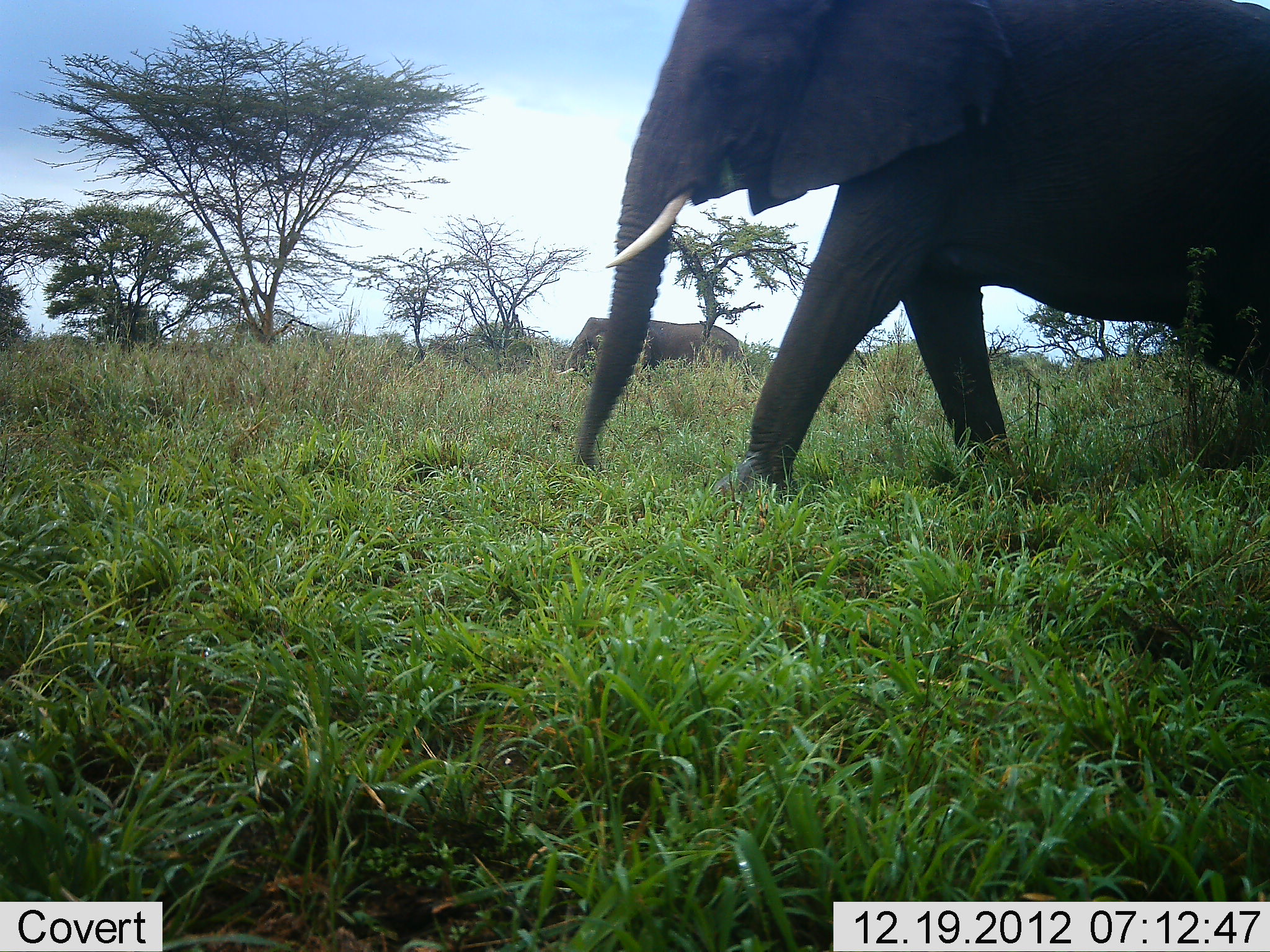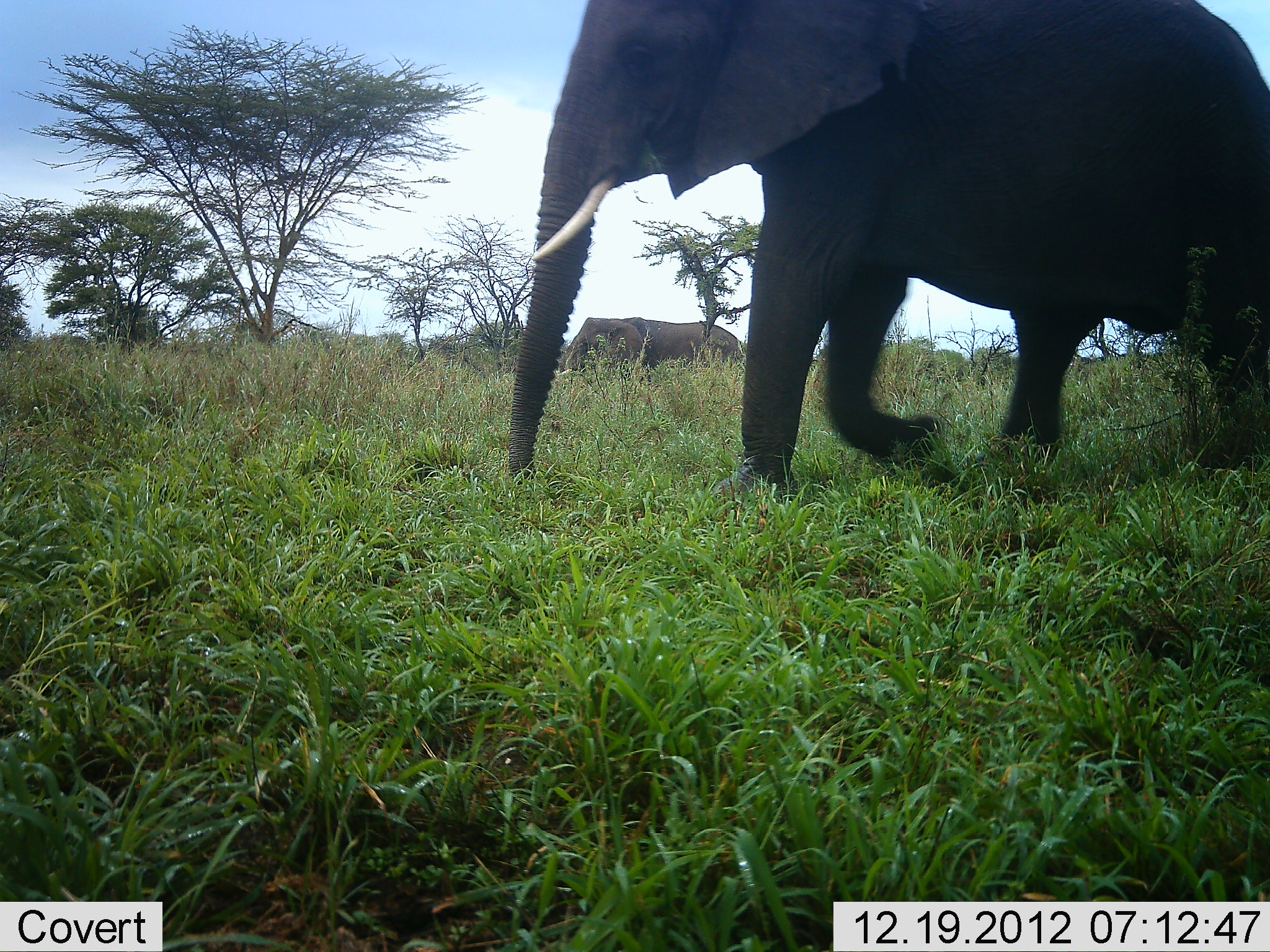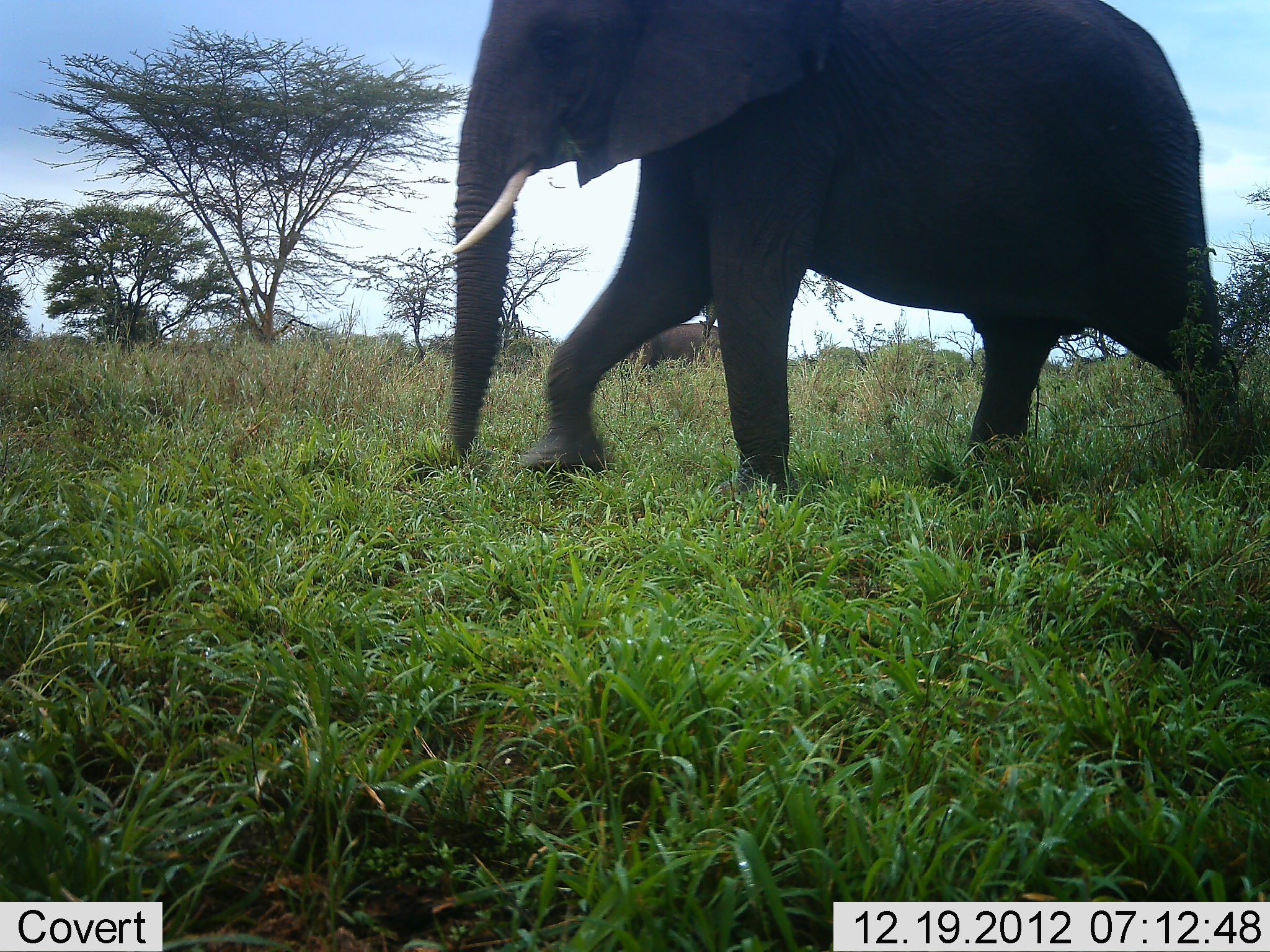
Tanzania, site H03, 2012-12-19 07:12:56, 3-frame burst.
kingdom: Animalia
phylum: Chordata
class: Mammalia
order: Proboscidea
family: Elephantidae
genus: Loxodonta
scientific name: Loxodonta africana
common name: african bush elephant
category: elephant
Elephant (african bush elephant) (Loxodonta africana), count 2. Behavior (volunteer vote fractions): standing 30%, resting 0%, moving 91%, interacting 0%. Young present (vote fraction): 0%. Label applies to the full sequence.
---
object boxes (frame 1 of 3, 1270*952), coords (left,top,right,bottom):
animal: (583,1,1270,510); (566,318,742,378)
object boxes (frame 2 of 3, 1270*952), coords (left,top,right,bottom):
animal: (505,0,1270,505); (566,318,742,378)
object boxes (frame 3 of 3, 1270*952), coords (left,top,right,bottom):
animal: (443,0,1270,499); (628,318,722,363)